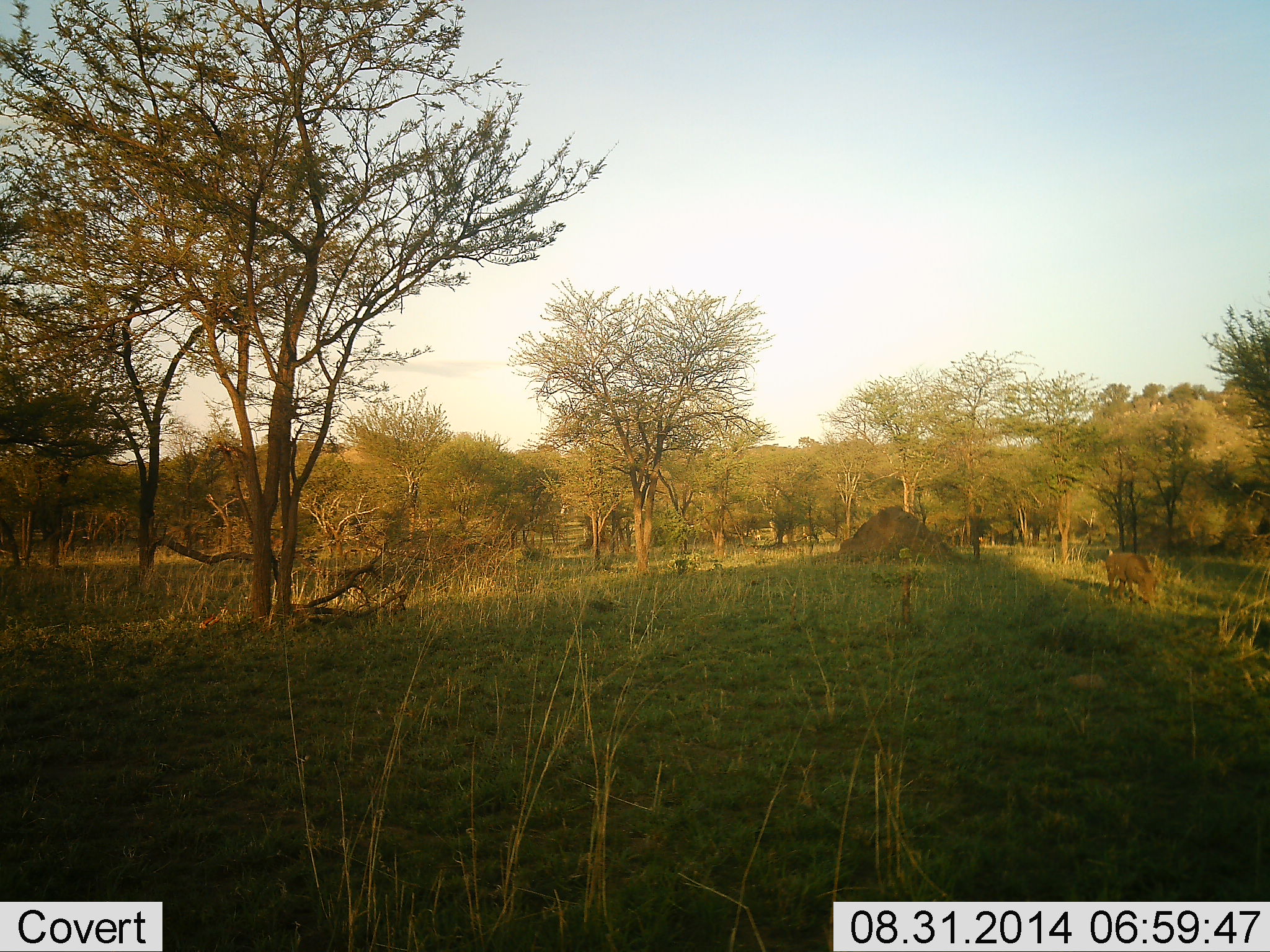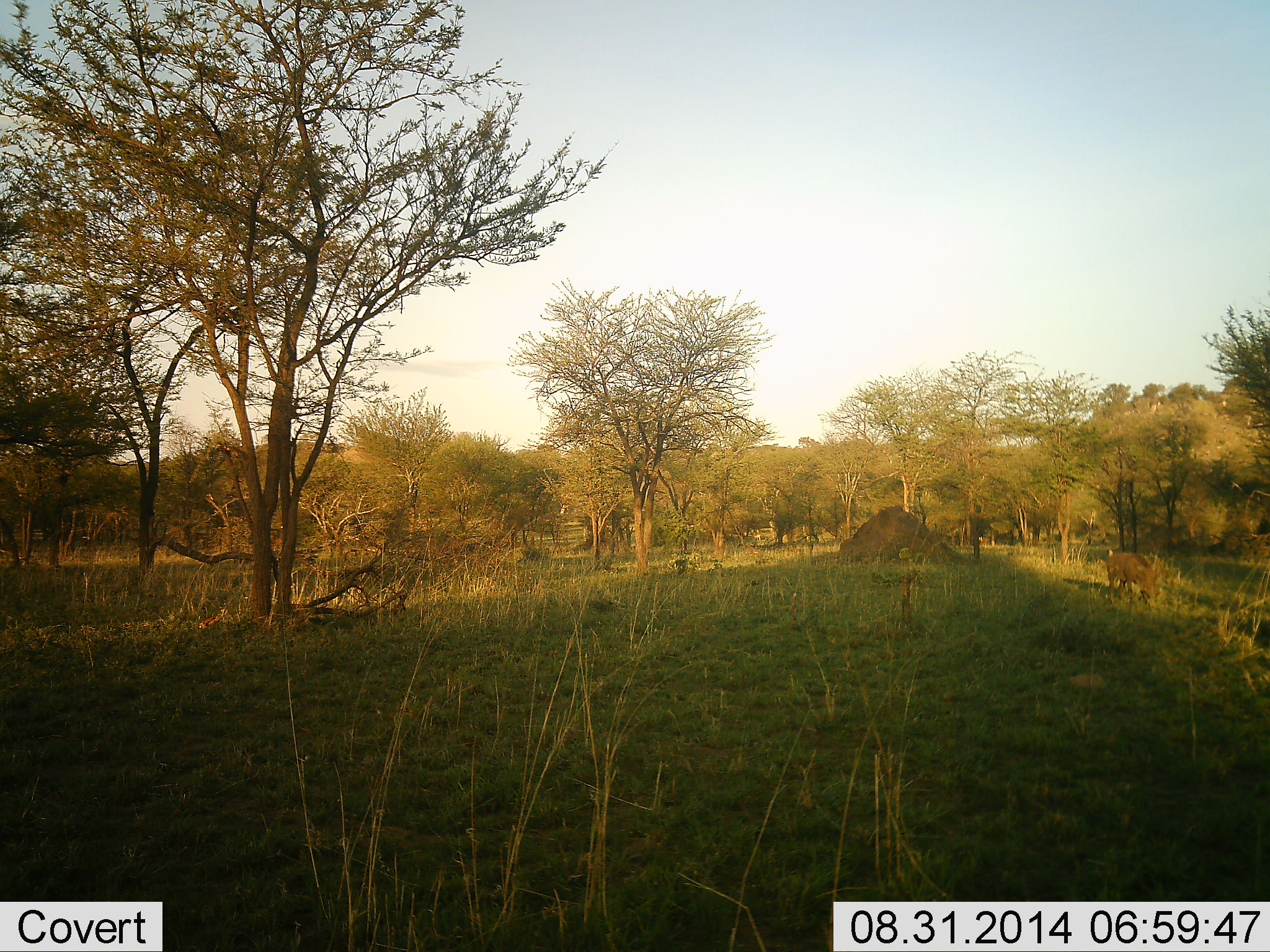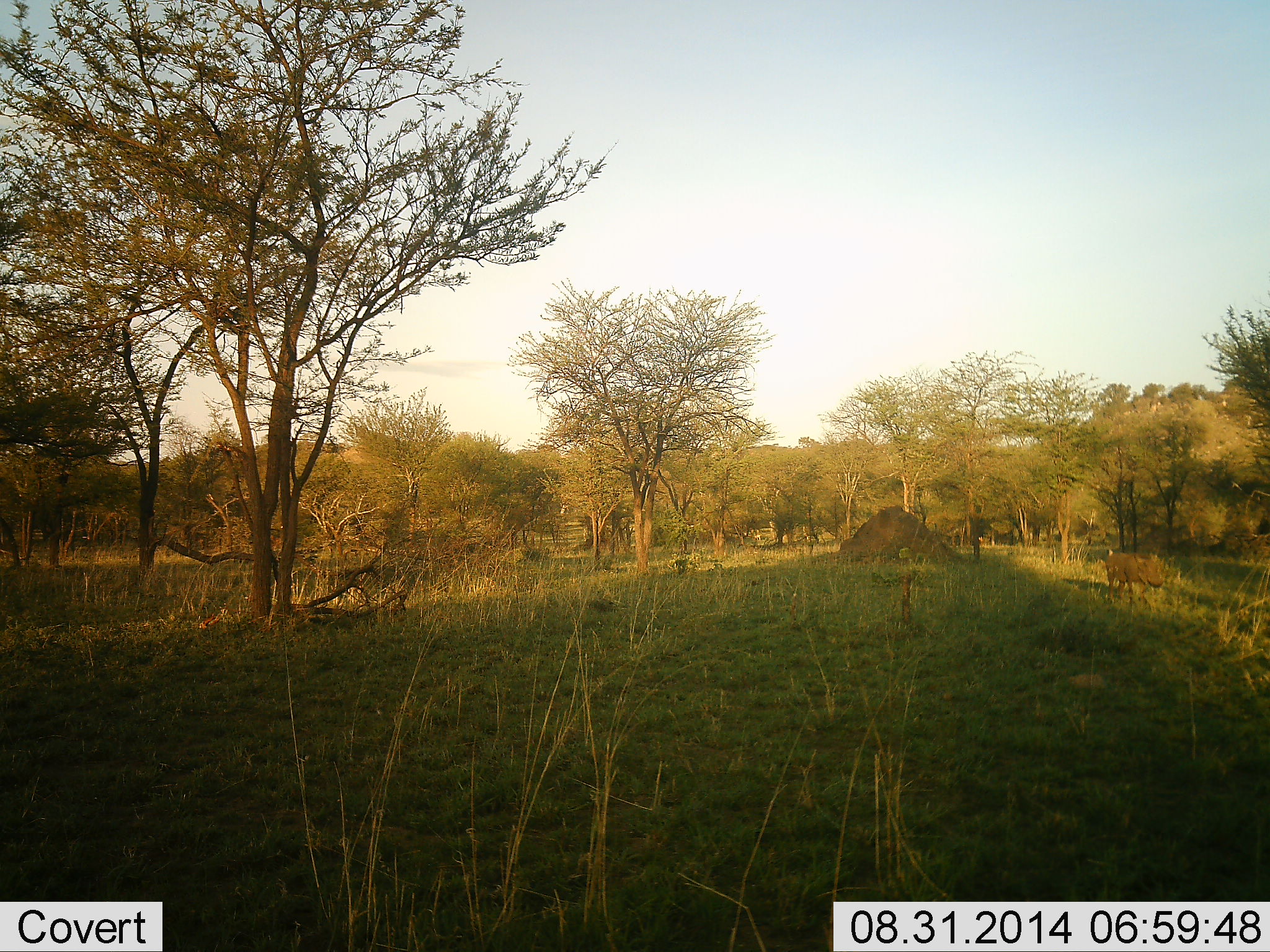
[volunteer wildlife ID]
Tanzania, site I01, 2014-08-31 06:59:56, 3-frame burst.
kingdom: Animalia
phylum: Chordata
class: Mammalia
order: Artiodactyla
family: Suidae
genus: Phacochoerus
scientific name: Phacochoerus africanus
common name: warthog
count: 1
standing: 40%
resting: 0%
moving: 10%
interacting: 0%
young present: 0%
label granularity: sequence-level